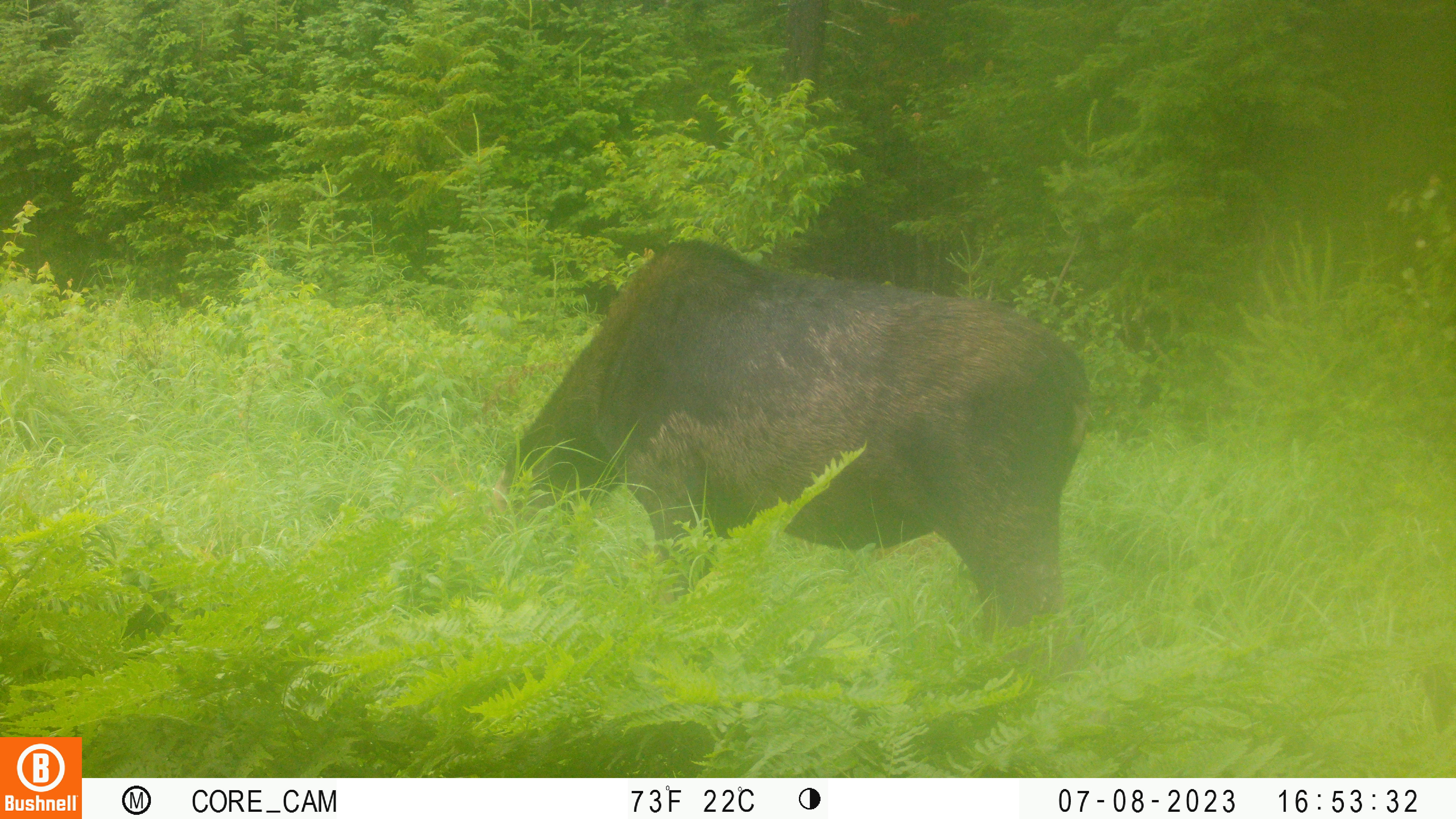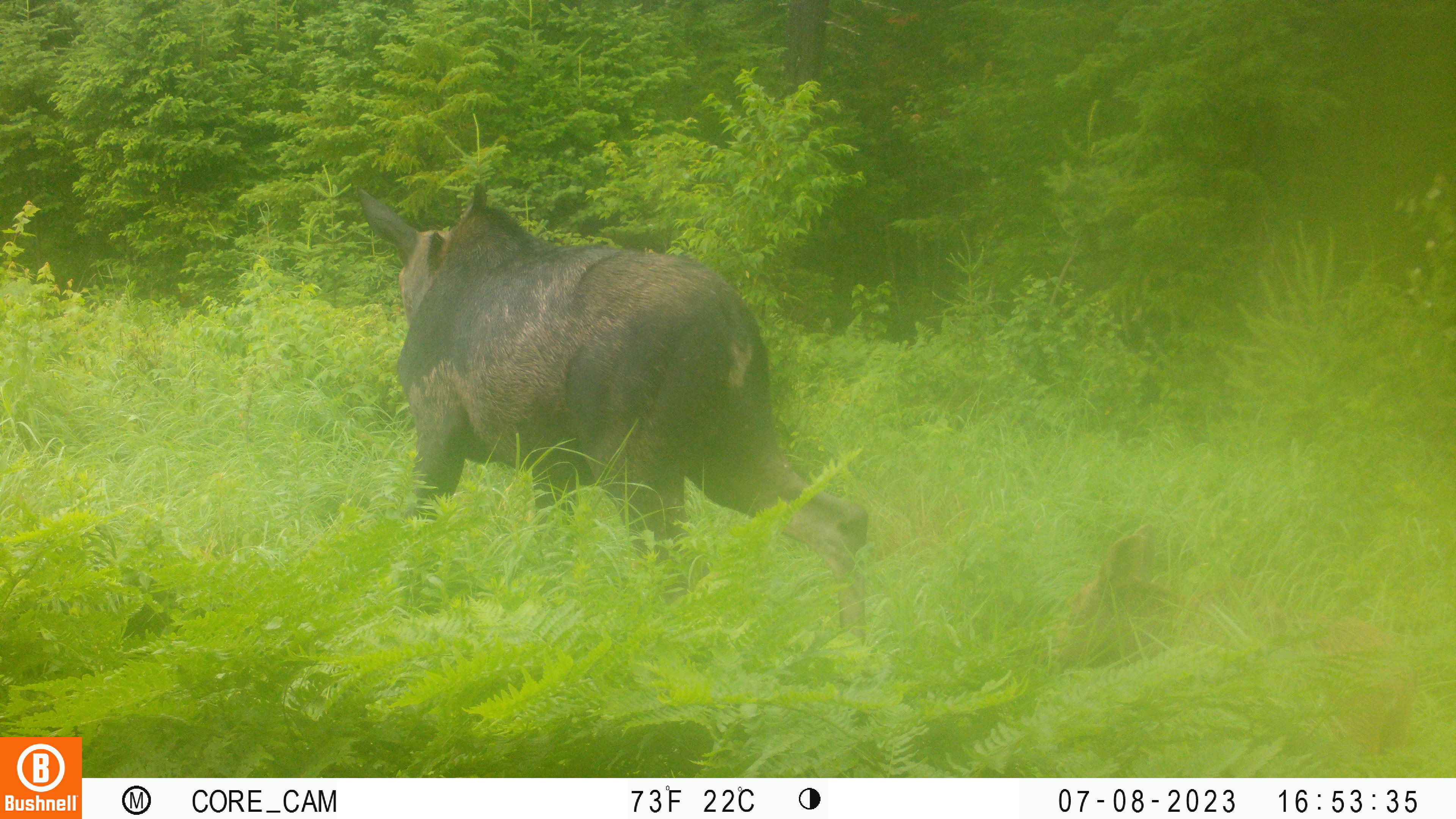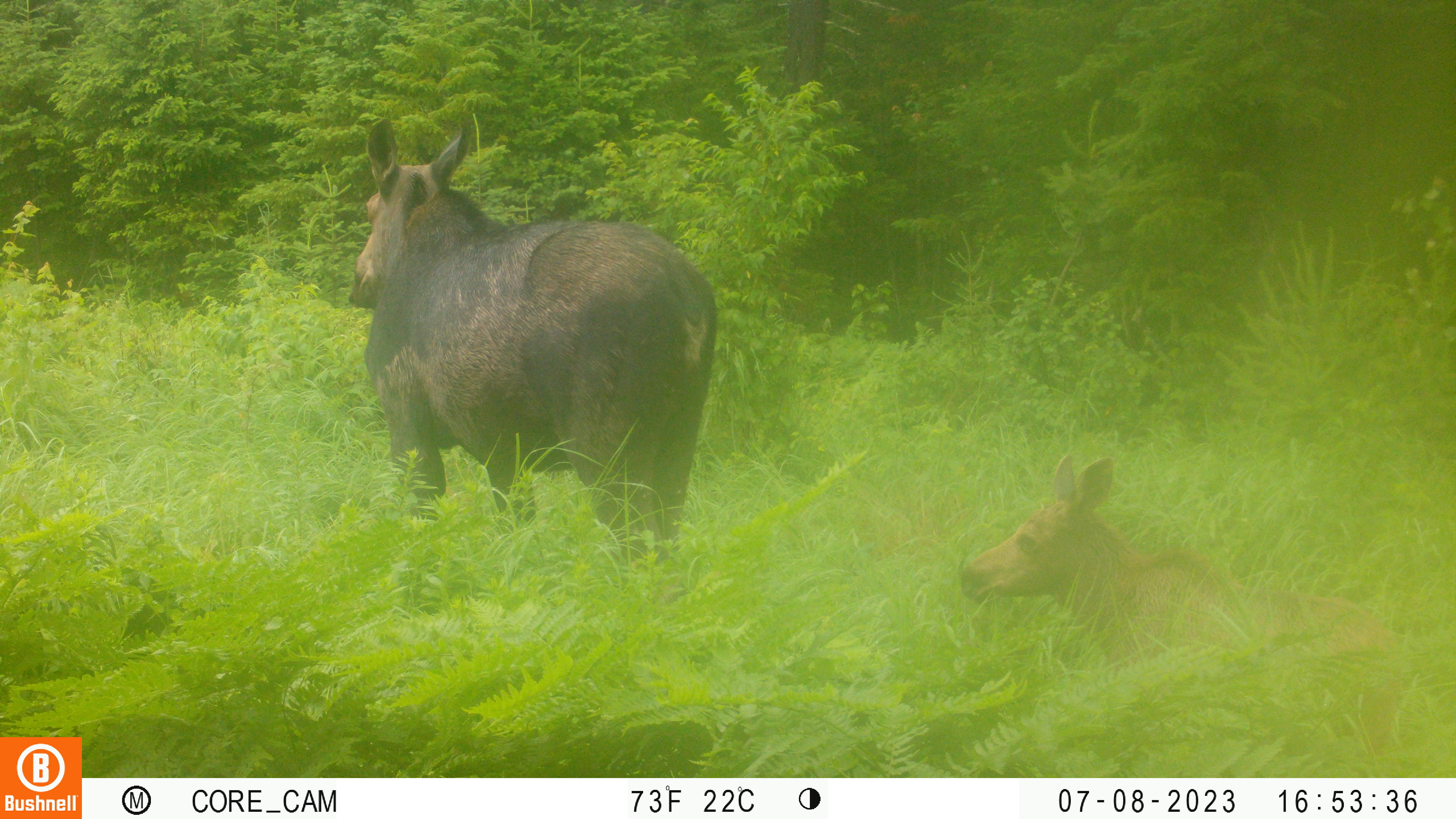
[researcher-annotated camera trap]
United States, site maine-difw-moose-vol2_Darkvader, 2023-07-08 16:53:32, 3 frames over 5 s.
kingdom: Animalia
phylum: Chordata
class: Mammalia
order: Artiodactyla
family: Cervidae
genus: Alces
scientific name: Alces alces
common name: moose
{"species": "moose (Alces alces)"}